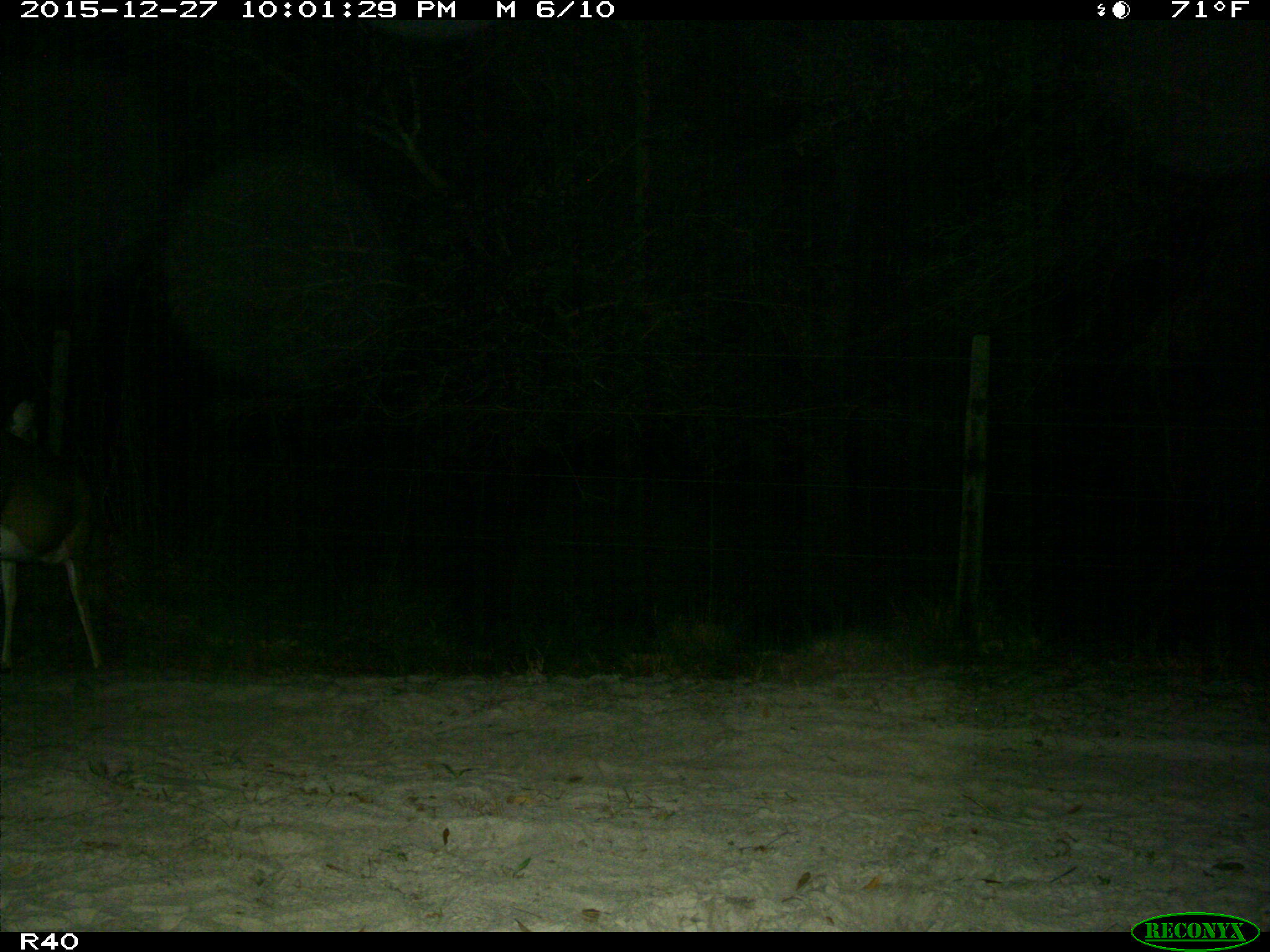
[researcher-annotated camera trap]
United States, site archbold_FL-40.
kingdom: Animalia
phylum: Chordata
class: Mammalia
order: Artiodactyla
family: Cervidae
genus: Odocoileus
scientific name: Odocoileus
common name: deer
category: unidentified deer